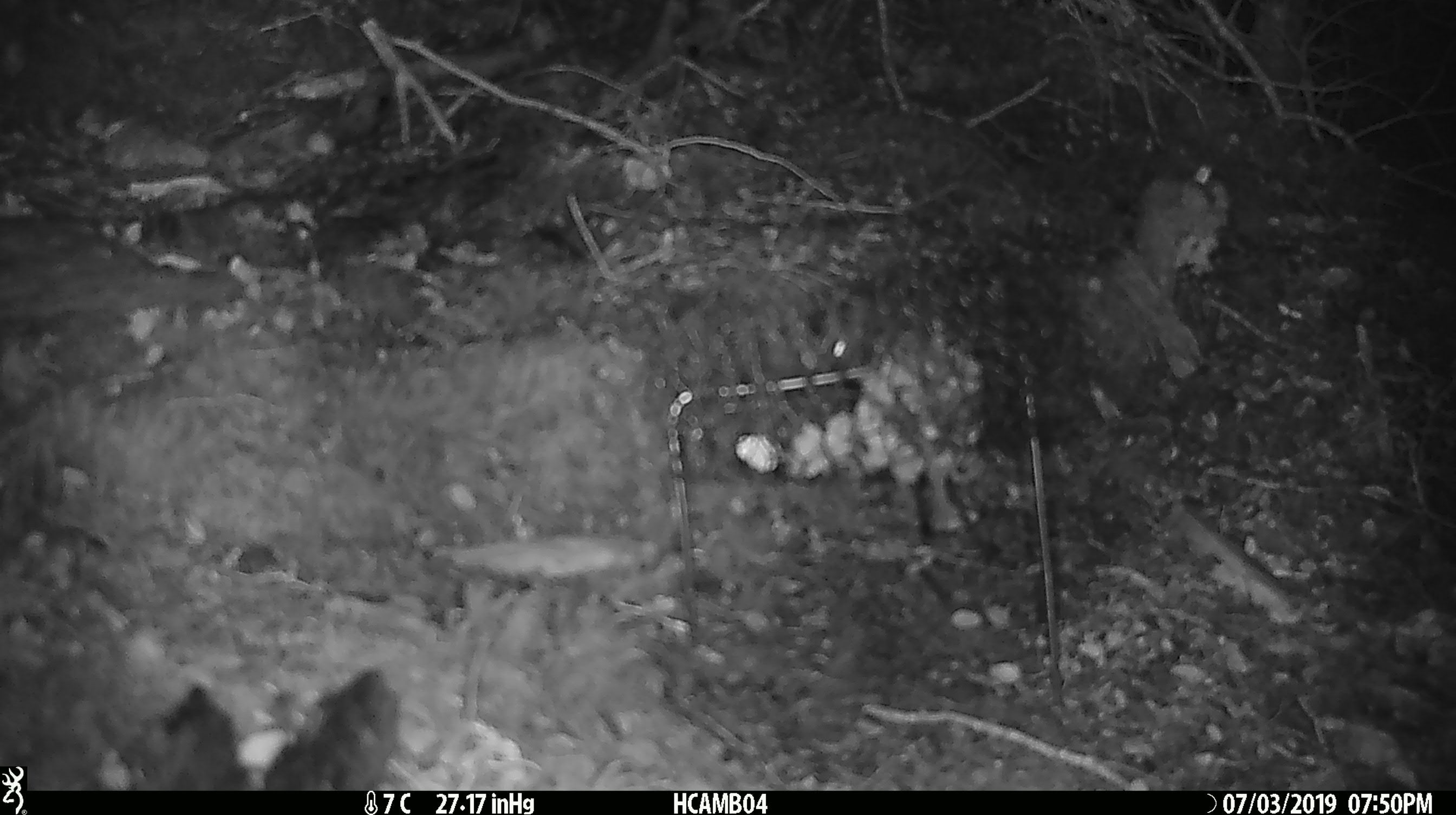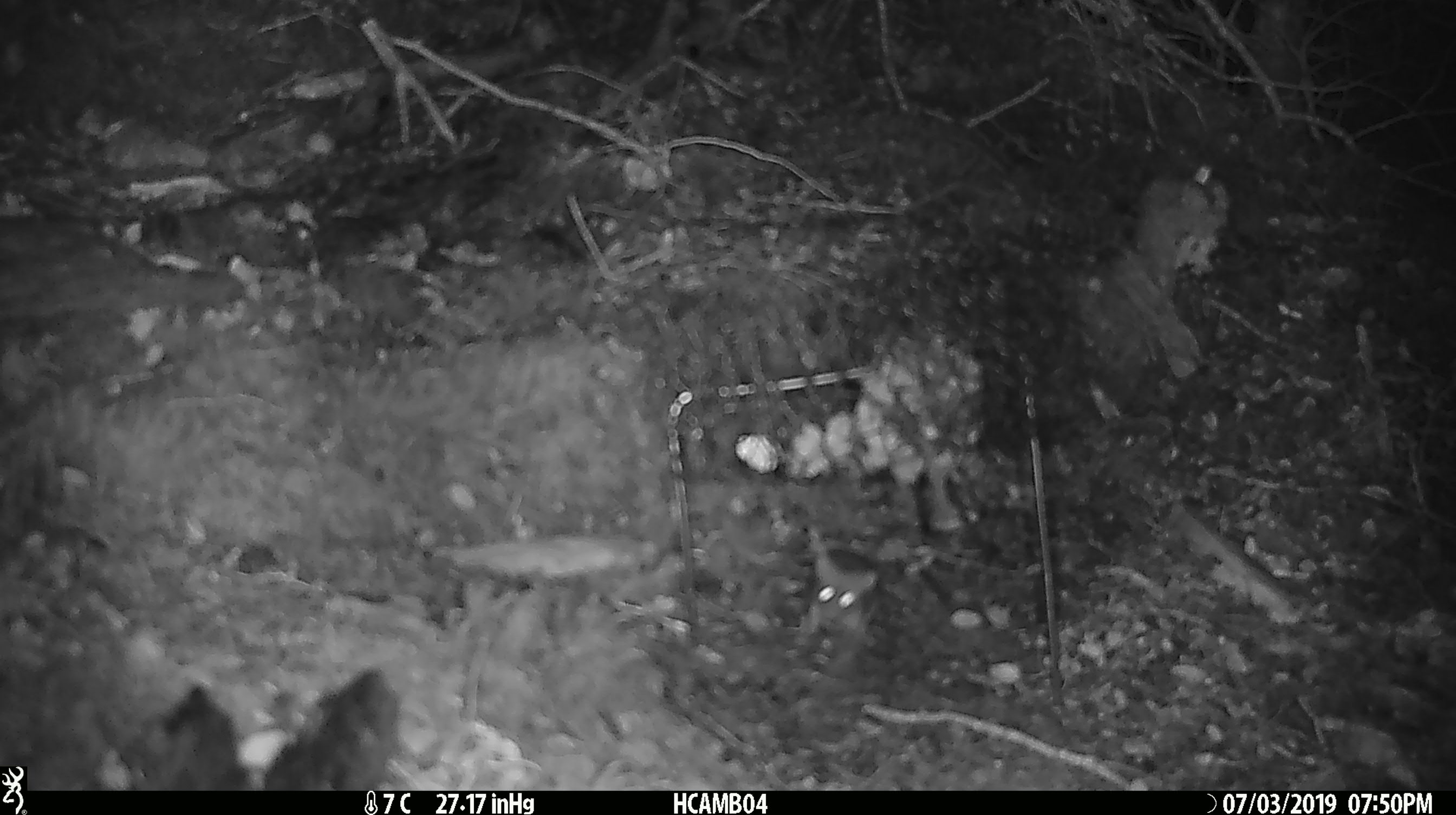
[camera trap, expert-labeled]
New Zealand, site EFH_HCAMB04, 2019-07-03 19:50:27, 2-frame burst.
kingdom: Animalia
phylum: Chordata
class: Mammalia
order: Rodentia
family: Muridae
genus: Mus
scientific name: Mus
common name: mouse